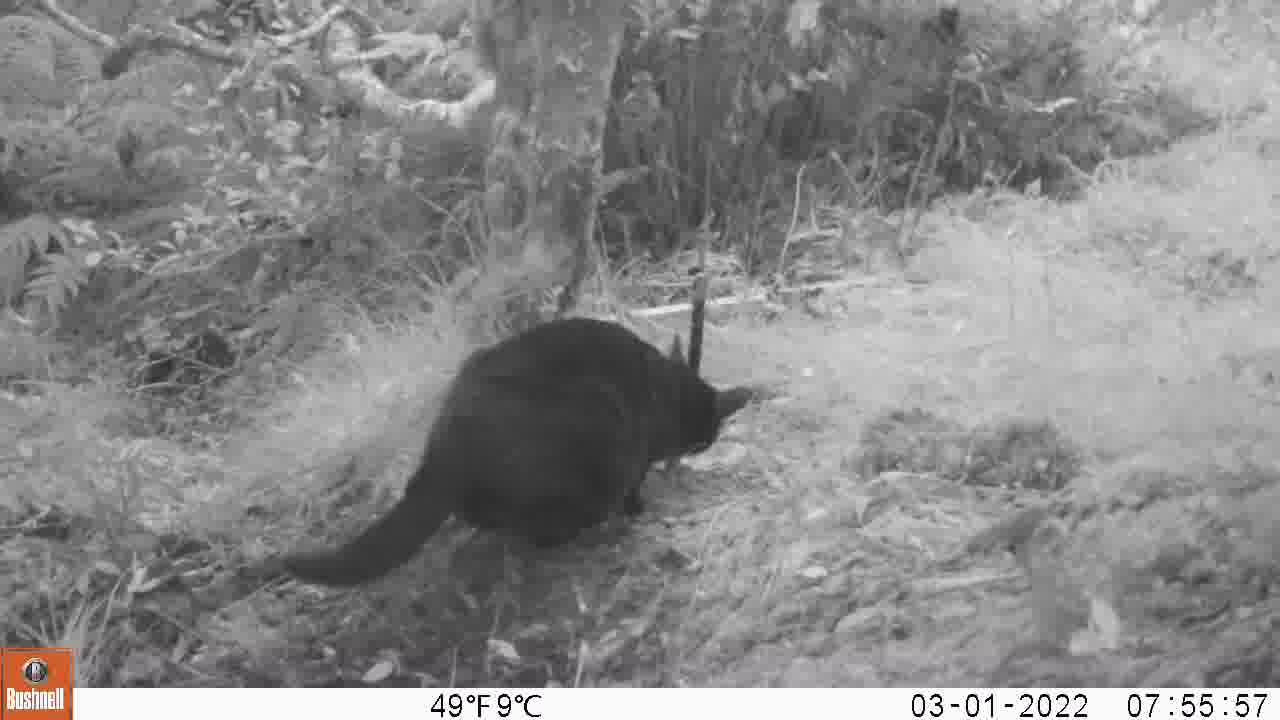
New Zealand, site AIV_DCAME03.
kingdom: Animalia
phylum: Chordata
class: Mammalia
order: Carnivora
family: Felidae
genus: Felis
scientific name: Felis catus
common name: domestic cat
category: cat